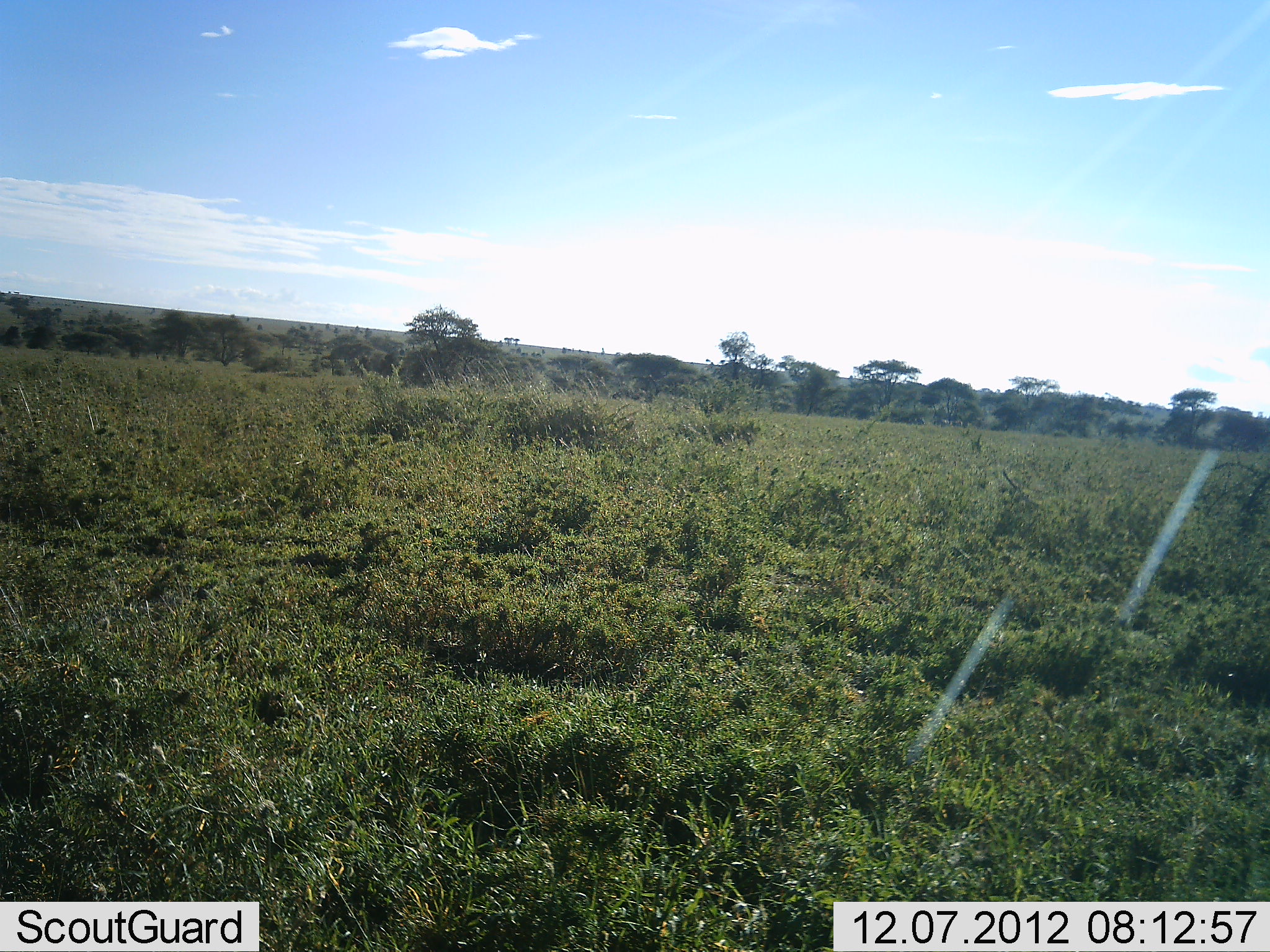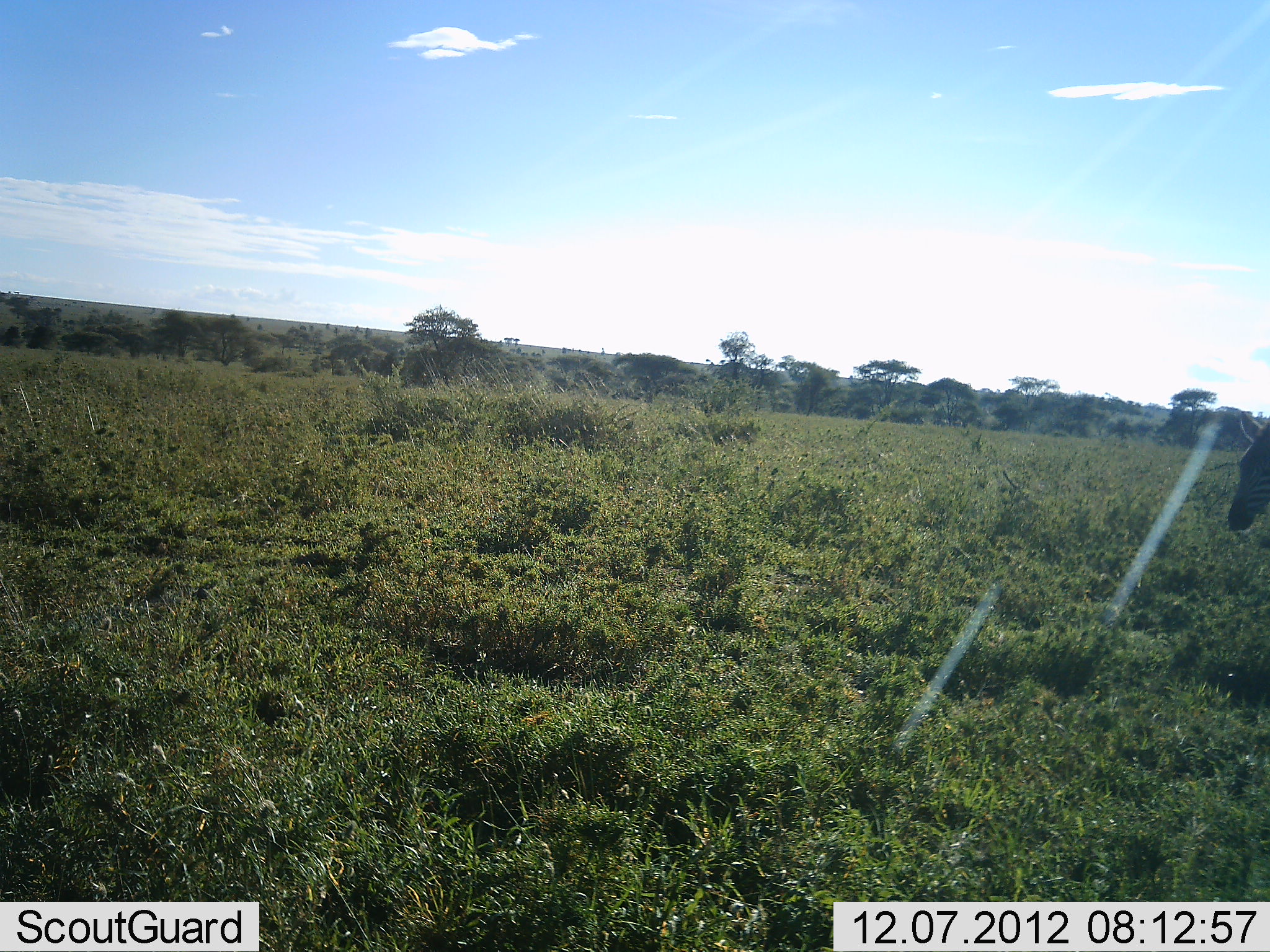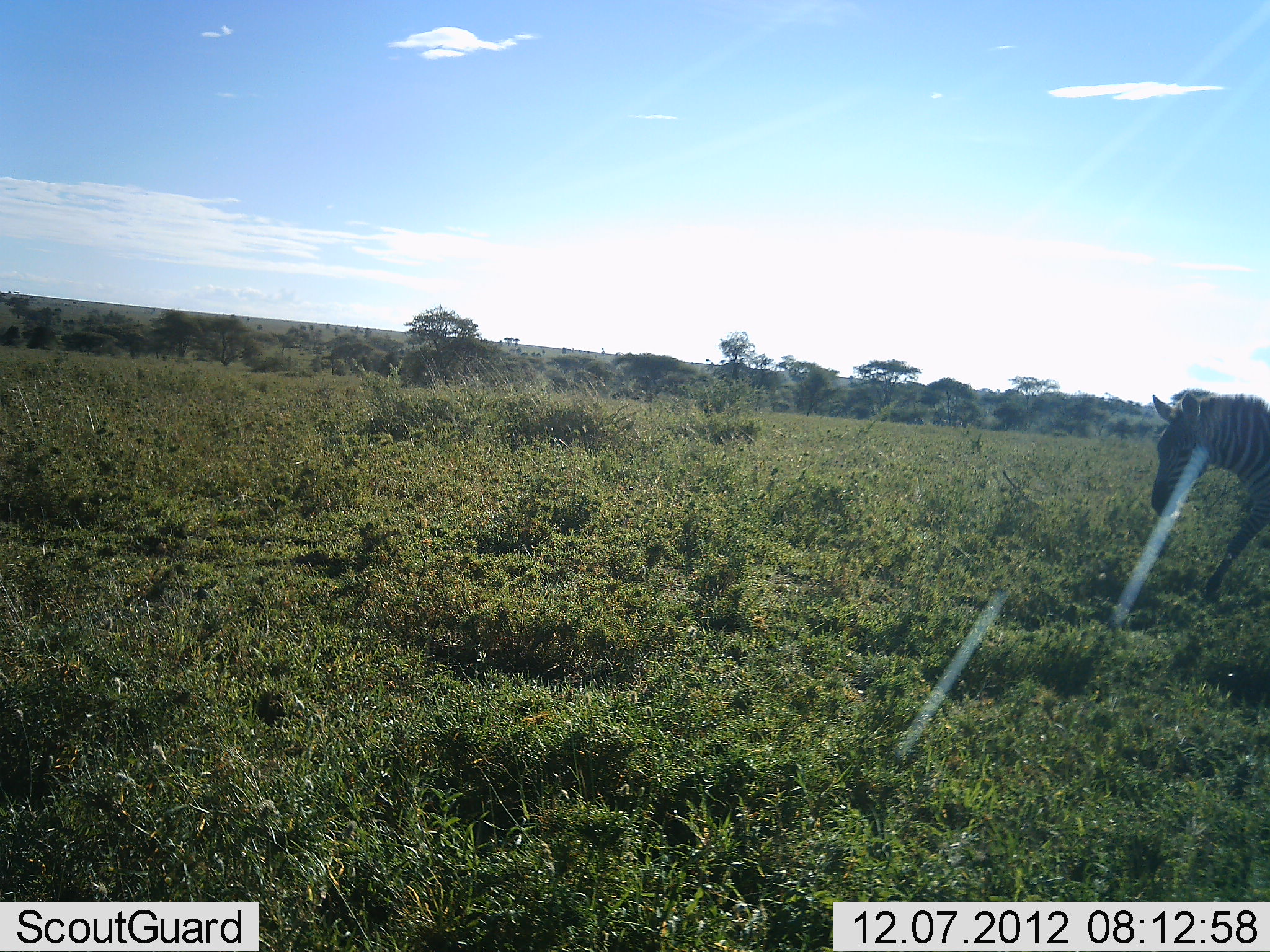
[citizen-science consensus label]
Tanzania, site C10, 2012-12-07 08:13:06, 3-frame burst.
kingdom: Animalia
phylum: Chordata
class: Mammalia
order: Perissodactyla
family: Equidae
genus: Equus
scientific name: Equus quagga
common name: plains zebra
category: zebra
Zebra (plains zebra) (Equus quagga), count 1. Behavior (volunteer vote fractions): standing 0%, resting 0%, moving 100%, interacting 0%. Young present (vote fraction): 0%. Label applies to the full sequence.